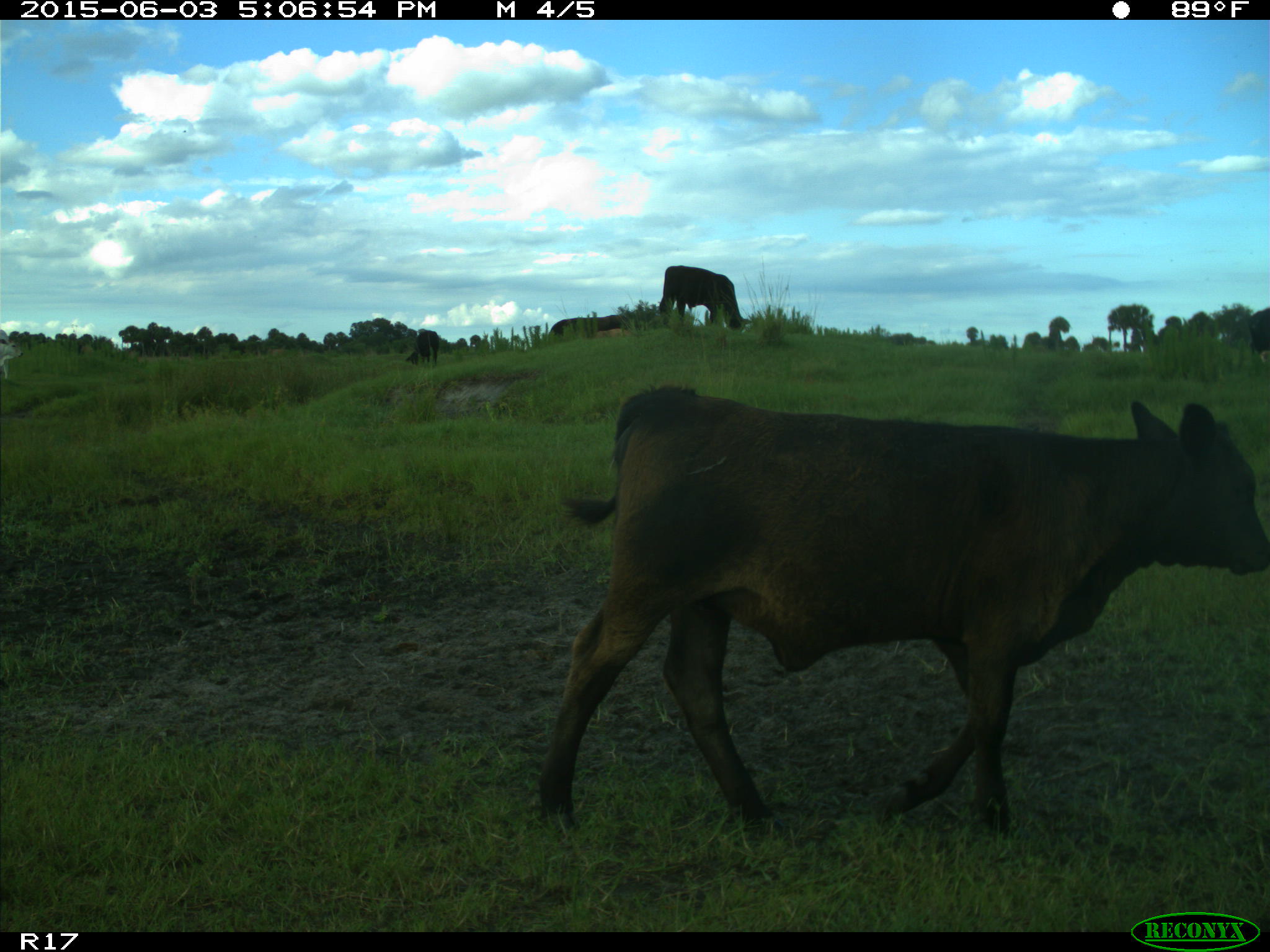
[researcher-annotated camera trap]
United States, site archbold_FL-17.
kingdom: Animalia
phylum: Chordata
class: Mammalia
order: Artiodactyla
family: Bovidae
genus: Bos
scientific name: Bos taurus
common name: domestic cow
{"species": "Bos taurus (domestic cow)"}